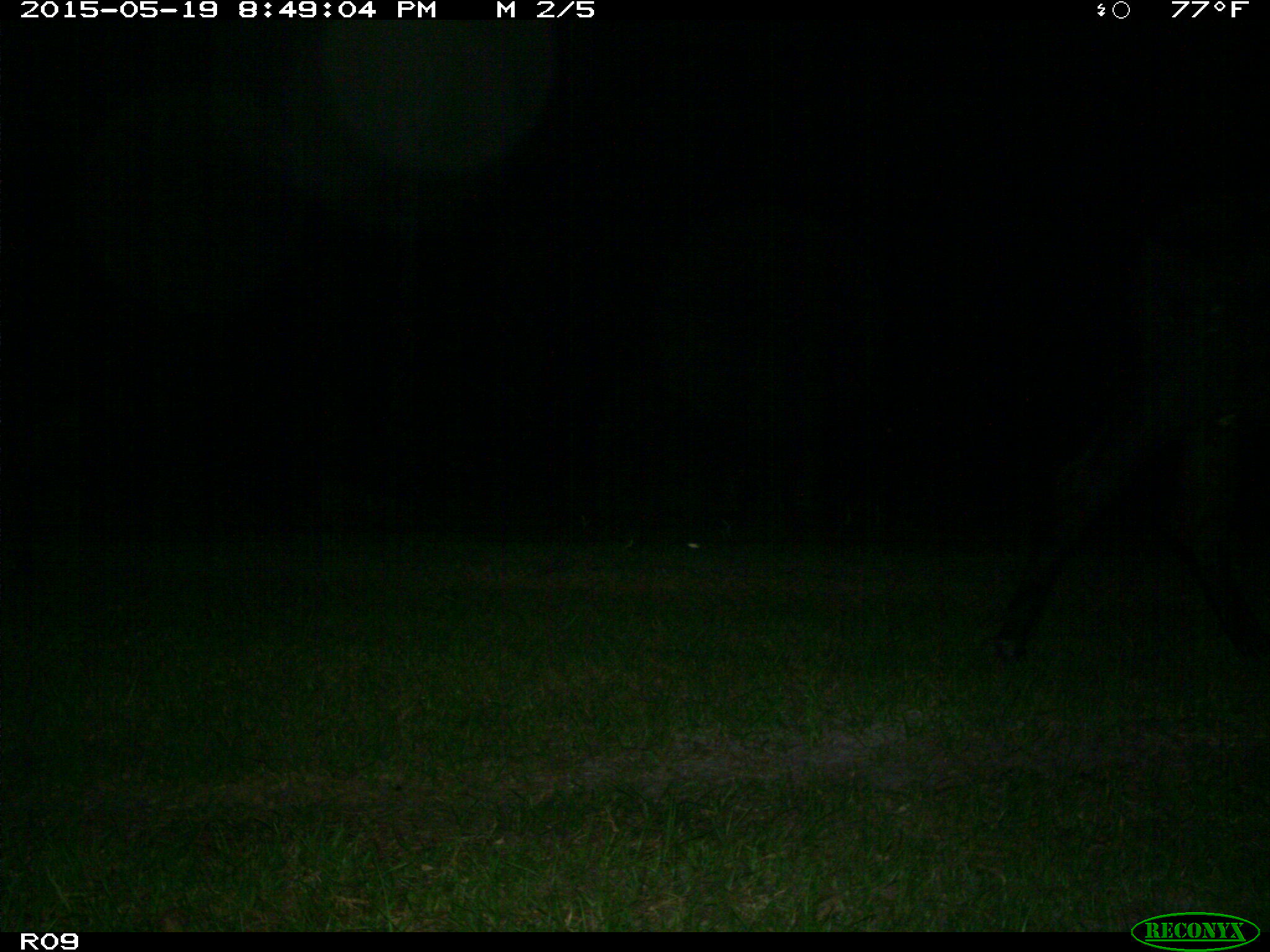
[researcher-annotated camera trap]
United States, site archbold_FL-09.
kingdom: Animalia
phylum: Chordata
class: Mammalia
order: Artiodactyla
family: Bovidae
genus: Bos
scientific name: Bos taurus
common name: domestic cow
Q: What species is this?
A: Bos taurus (domestic cow).